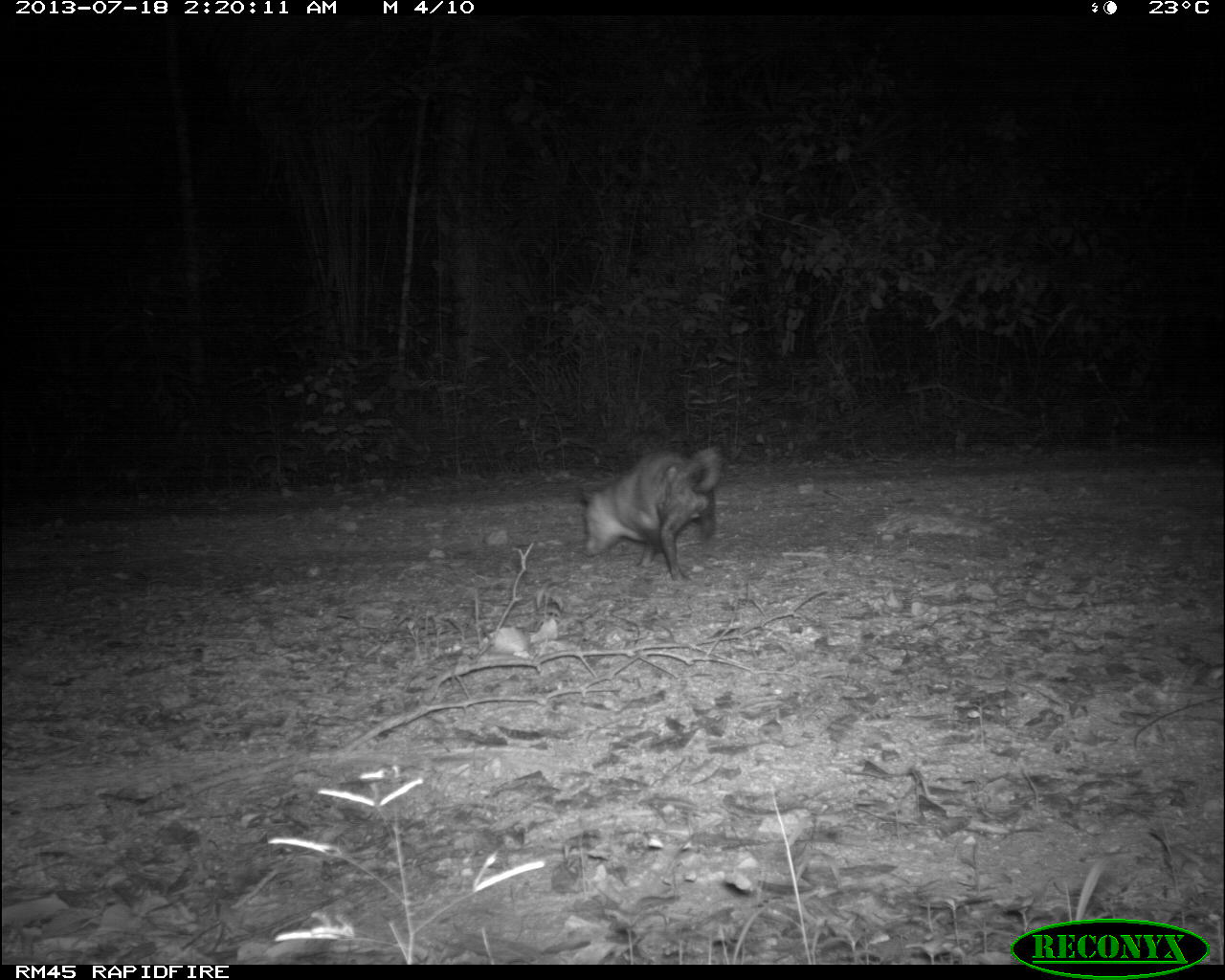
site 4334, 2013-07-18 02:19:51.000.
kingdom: Animalia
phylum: Chordata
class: Mammalia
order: Didelphimorphia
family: Didelphidae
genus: Didelphis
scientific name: Didelphis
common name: american opossums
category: didelphis sp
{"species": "didelphis sp (american opossums) (Didelphis)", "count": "1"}